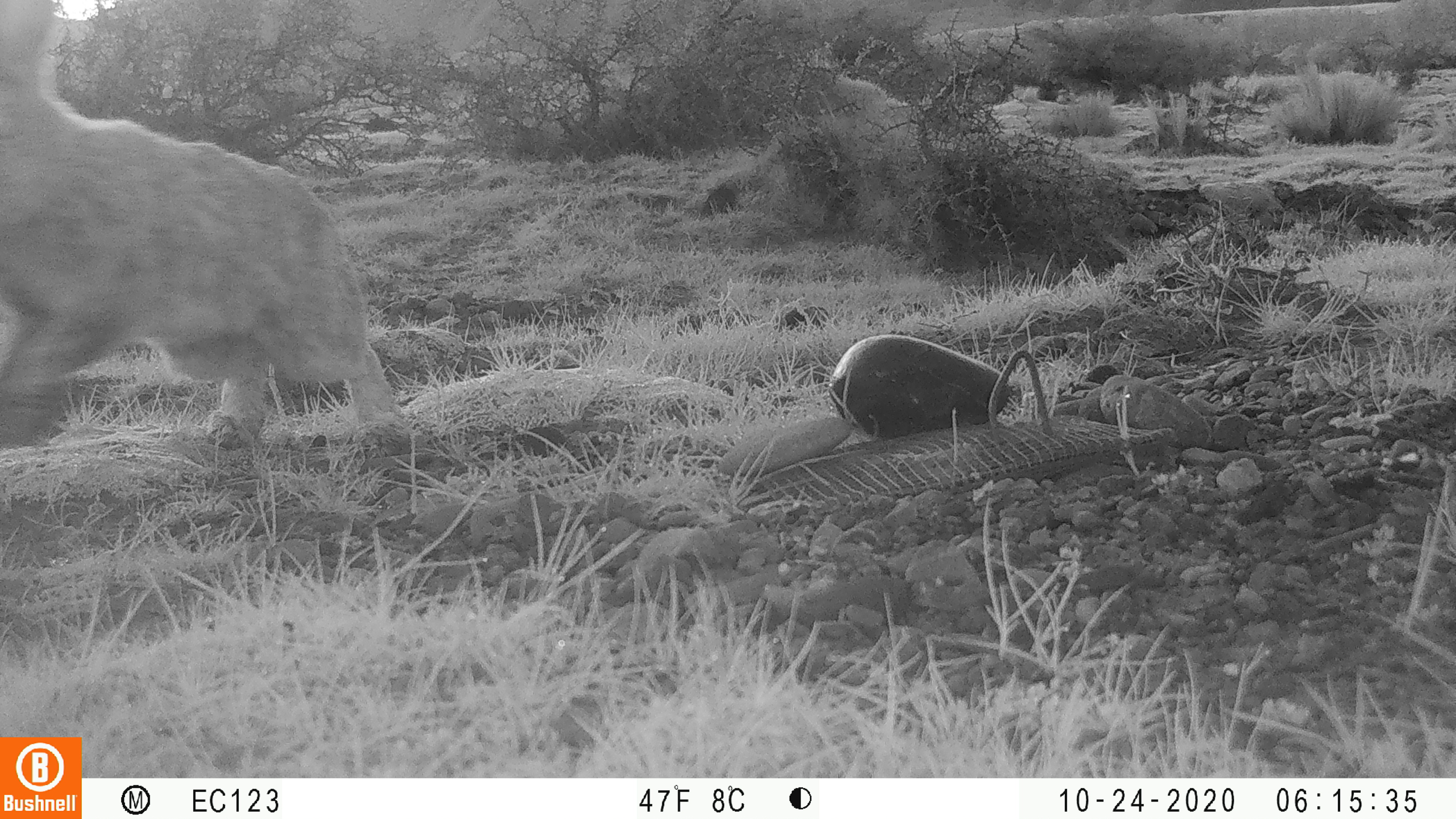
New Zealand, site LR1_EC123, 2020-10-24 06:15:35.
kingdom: Animalia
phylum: Chordata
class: Mammalia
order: Lagomorpha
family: Leporidae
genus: Oryctolagus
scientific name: Oryctolagus cuniculus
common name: european rabbit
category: rabbit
Rabbit (european rabbit) (Oryctolagus cuniculus).